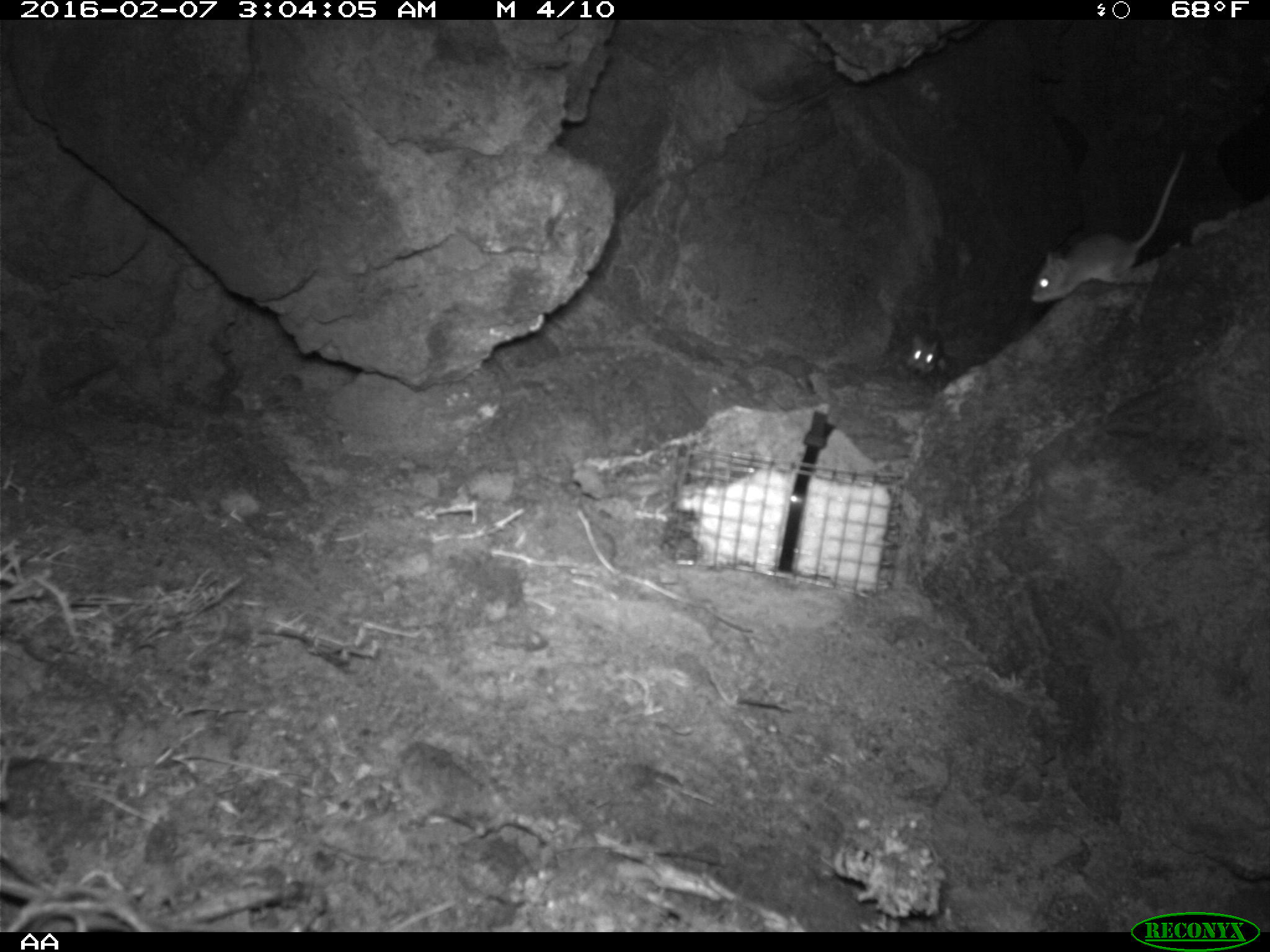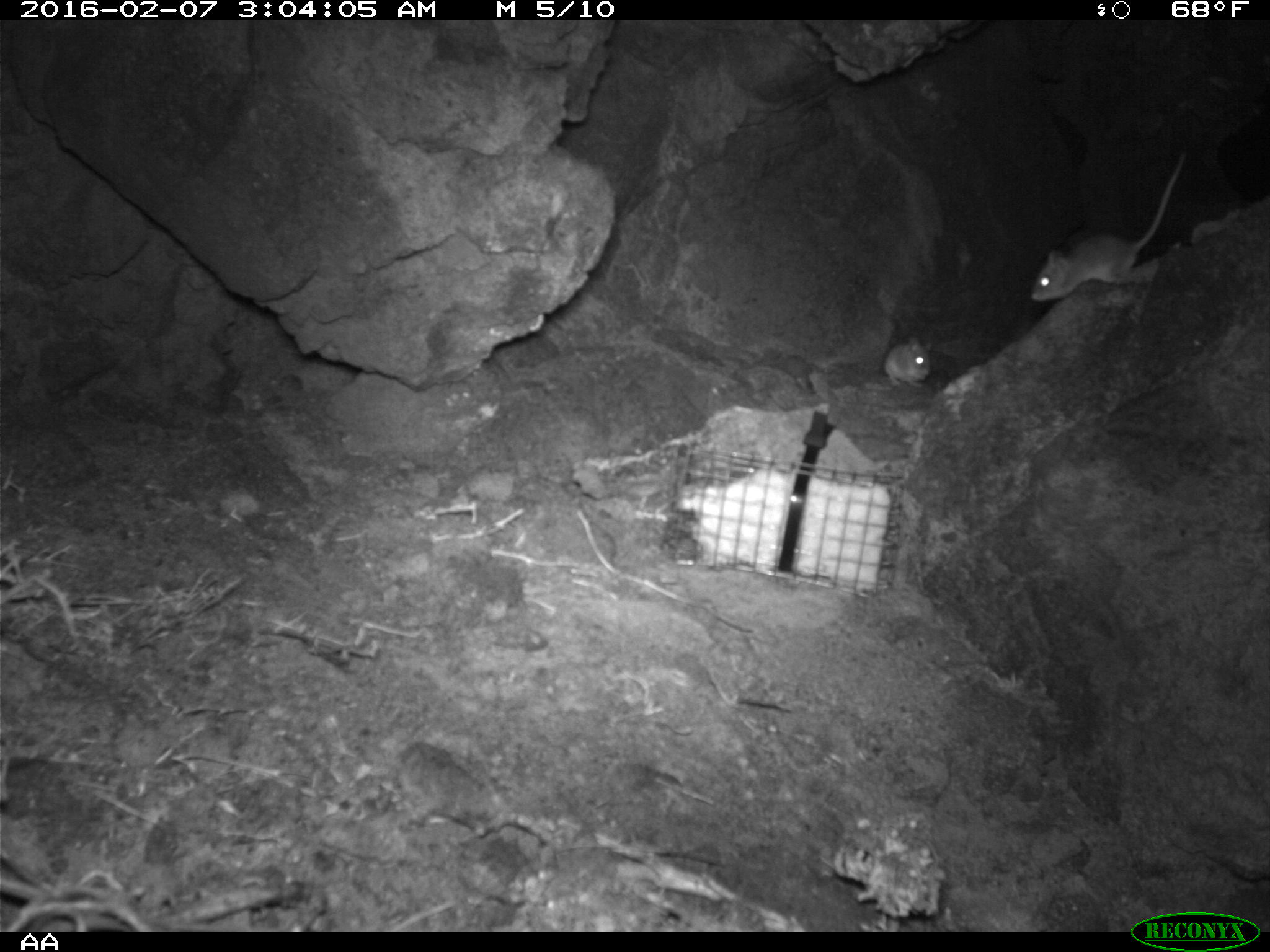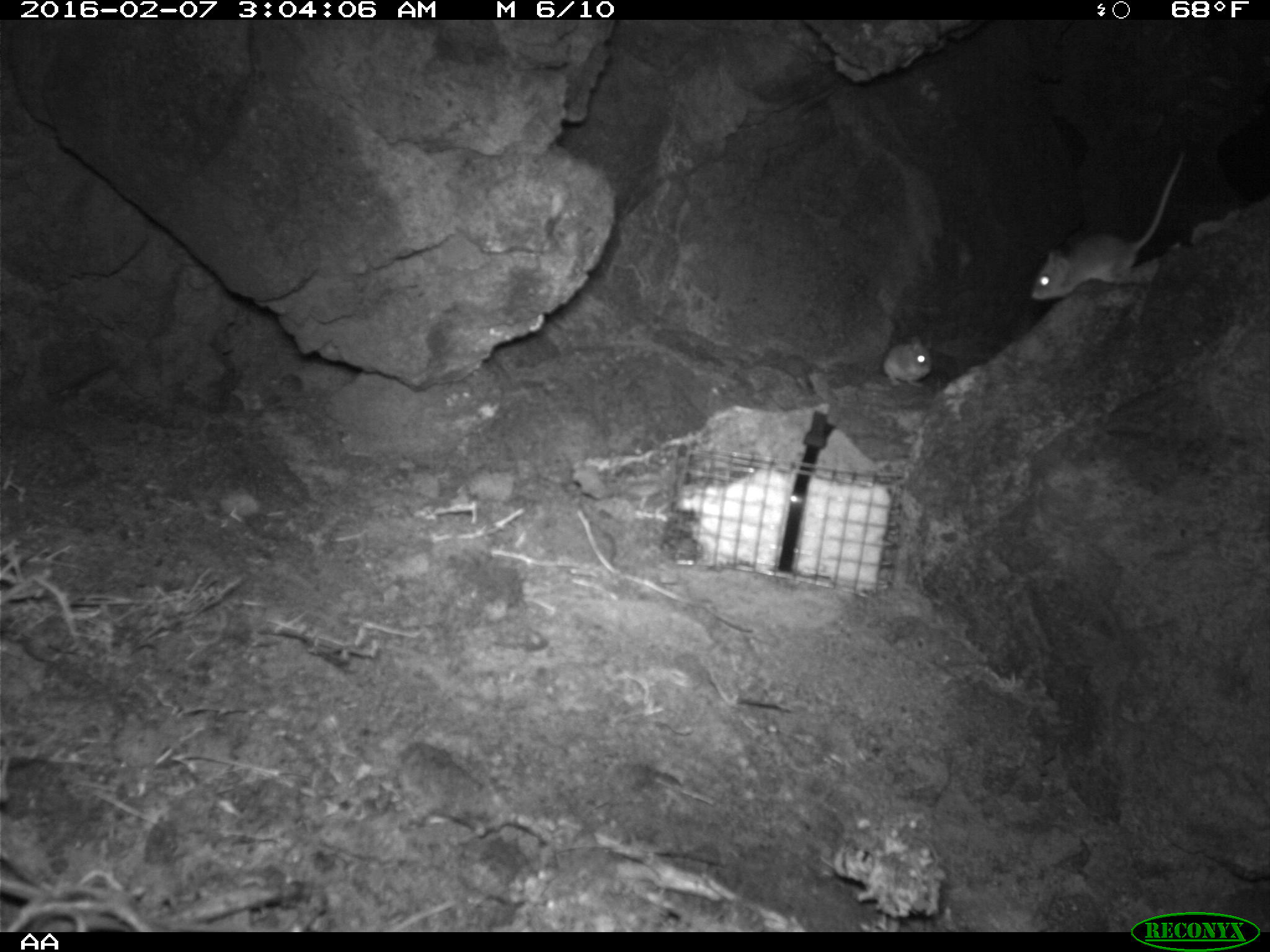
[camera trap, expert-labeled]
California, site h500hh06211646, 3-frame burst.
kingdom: Animalia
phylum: Chordata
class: Mammalia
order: Rodentia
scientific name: Rodentia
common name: rodent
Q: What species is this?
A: Rodent (Rodentia).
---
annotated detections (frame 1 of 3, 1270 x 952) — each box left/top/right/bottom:
rodent: 1031/150/1186/303; 904/332/943/379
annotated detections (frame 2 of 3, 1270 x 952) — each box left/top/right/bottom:
rodent: 1028/144/1189/310; 883/331/935/389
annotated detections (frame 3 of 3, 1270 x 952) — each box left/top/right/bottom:
rodent: 1030/148/1183/301; 882/335/932/387